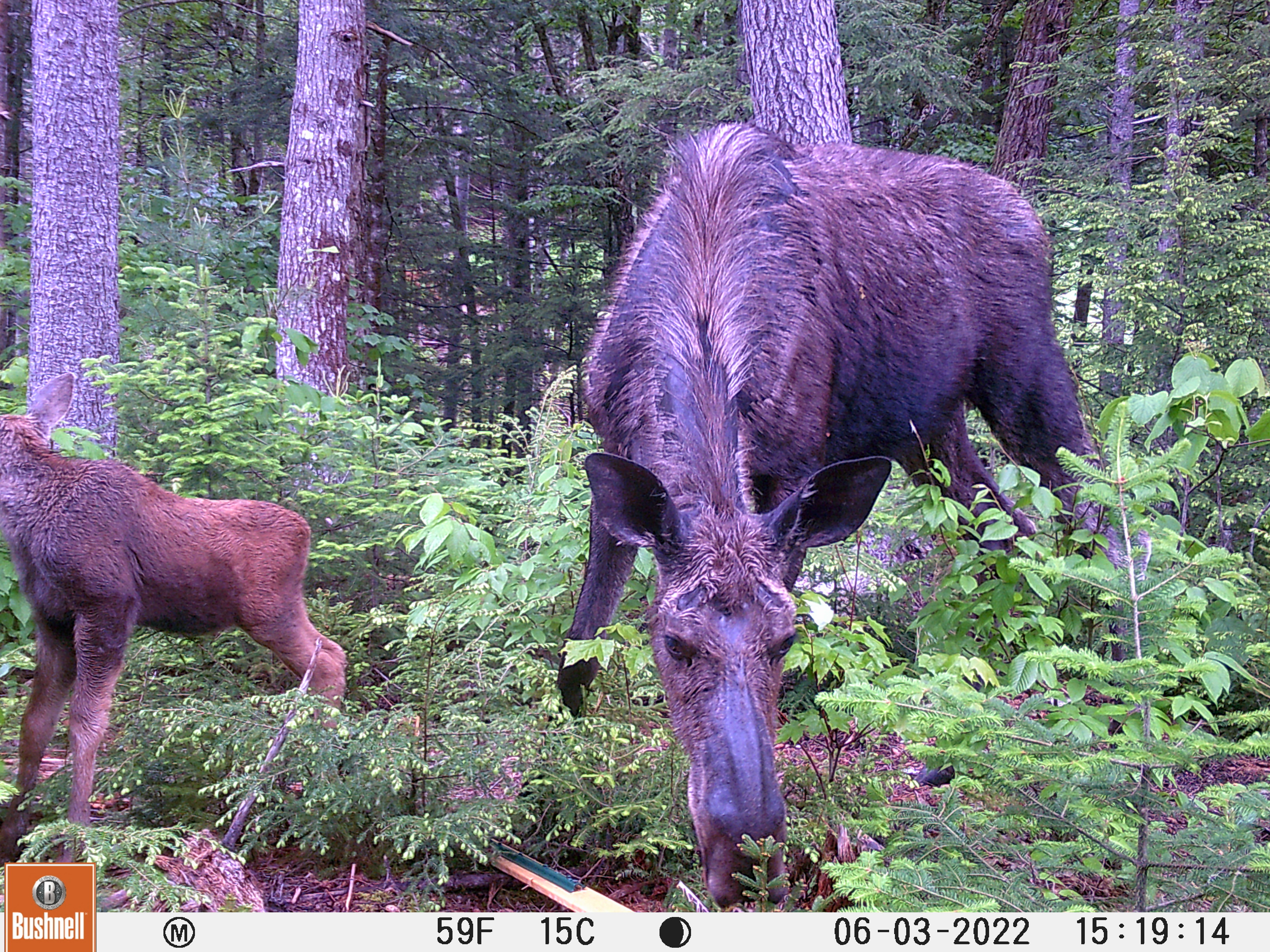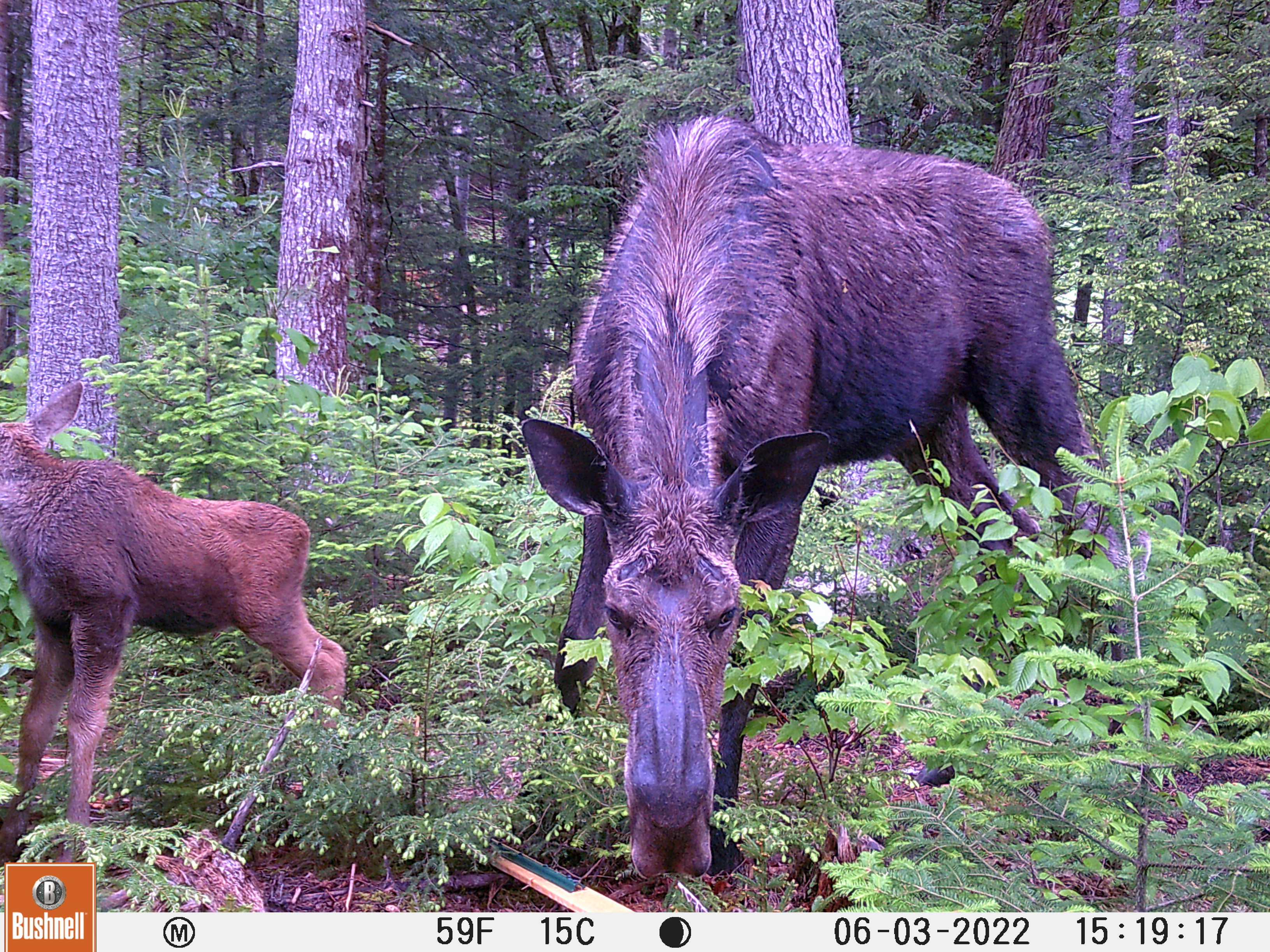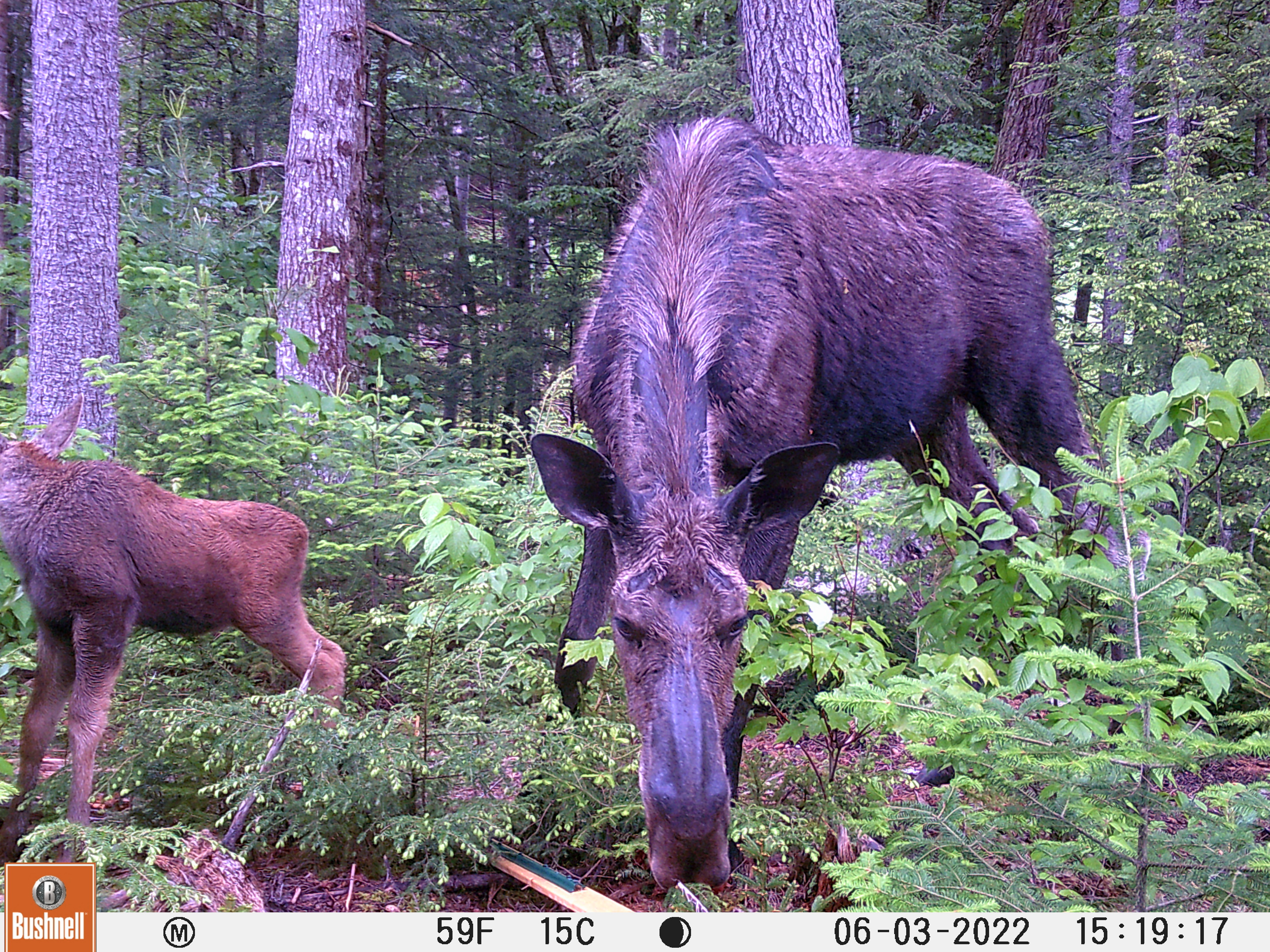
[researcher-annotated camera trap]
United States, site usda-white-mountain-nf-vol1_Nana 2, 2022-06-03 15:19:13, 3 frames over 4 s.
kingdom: Animalia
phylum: Chordata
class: Mammalia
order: Artiodactyla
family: Cervidae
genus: Alces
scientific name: Alces alces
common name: moose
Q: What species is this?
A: Moose (Alces alces).